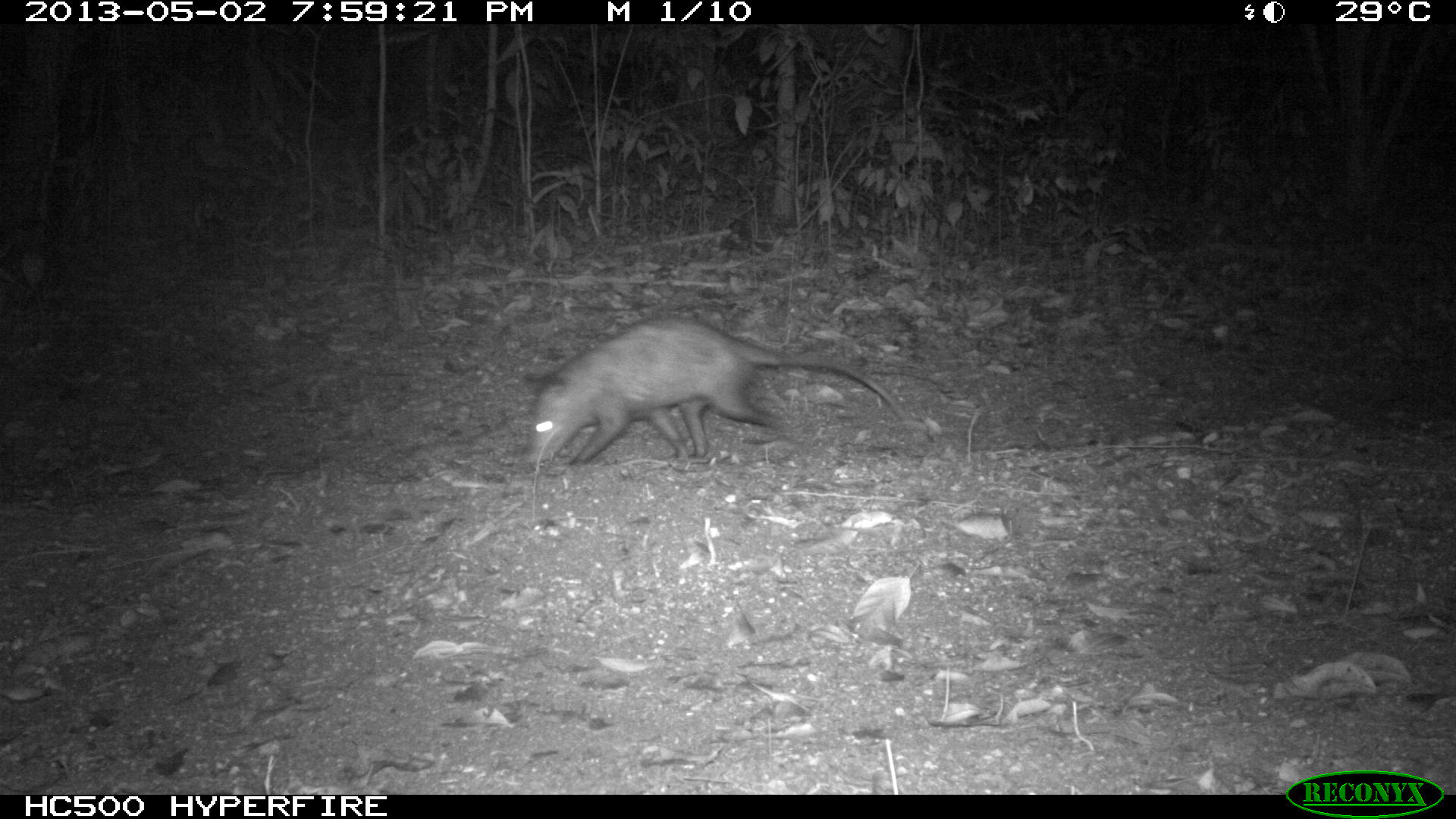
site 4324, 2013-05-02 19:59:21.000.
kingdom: Animalia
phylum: Chordata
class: Mammalia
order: Didelphimorphia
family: Didelphidae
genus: Didelphis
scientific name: Didelphis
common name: american opossums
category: didelphis sp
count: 1